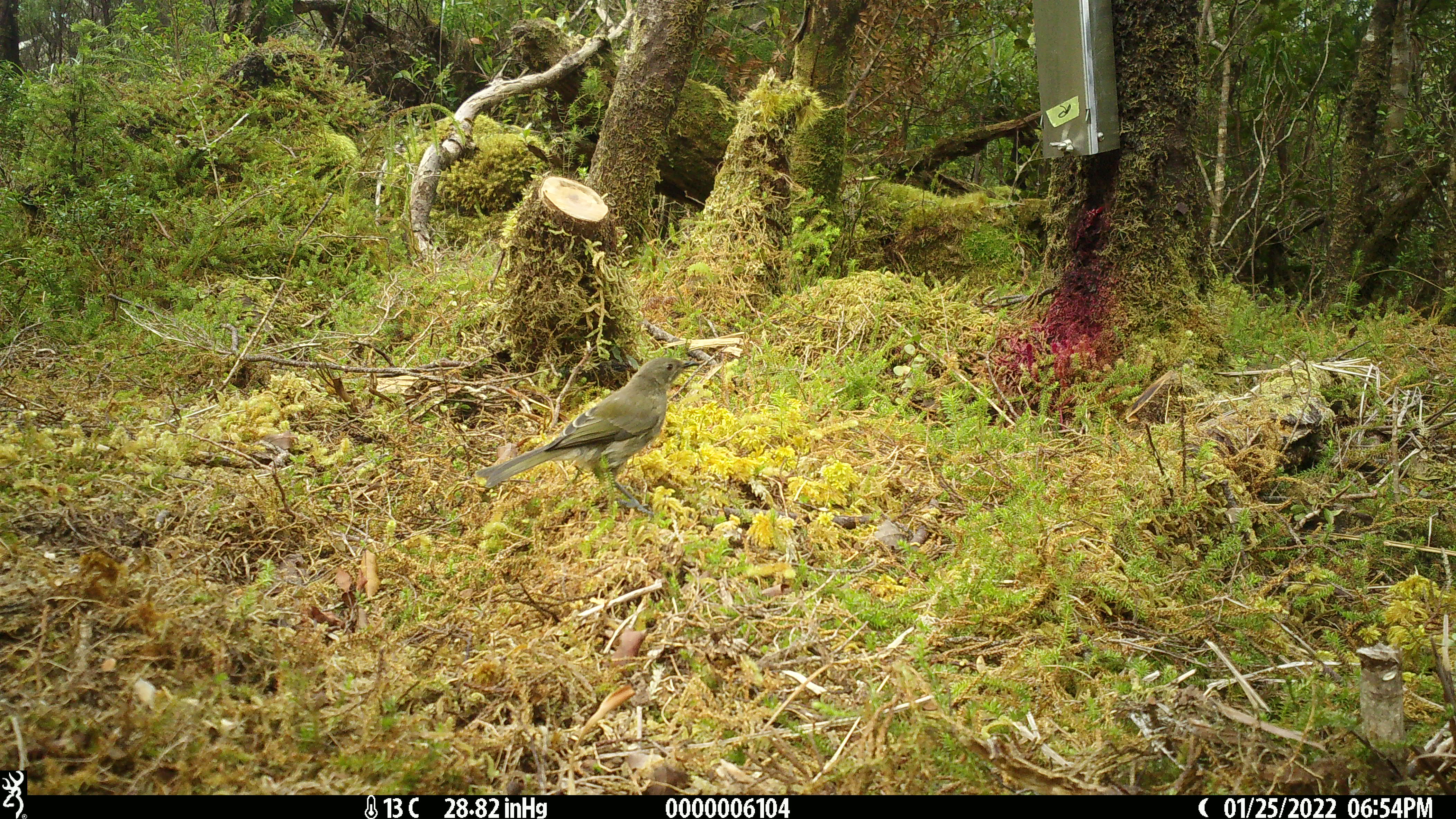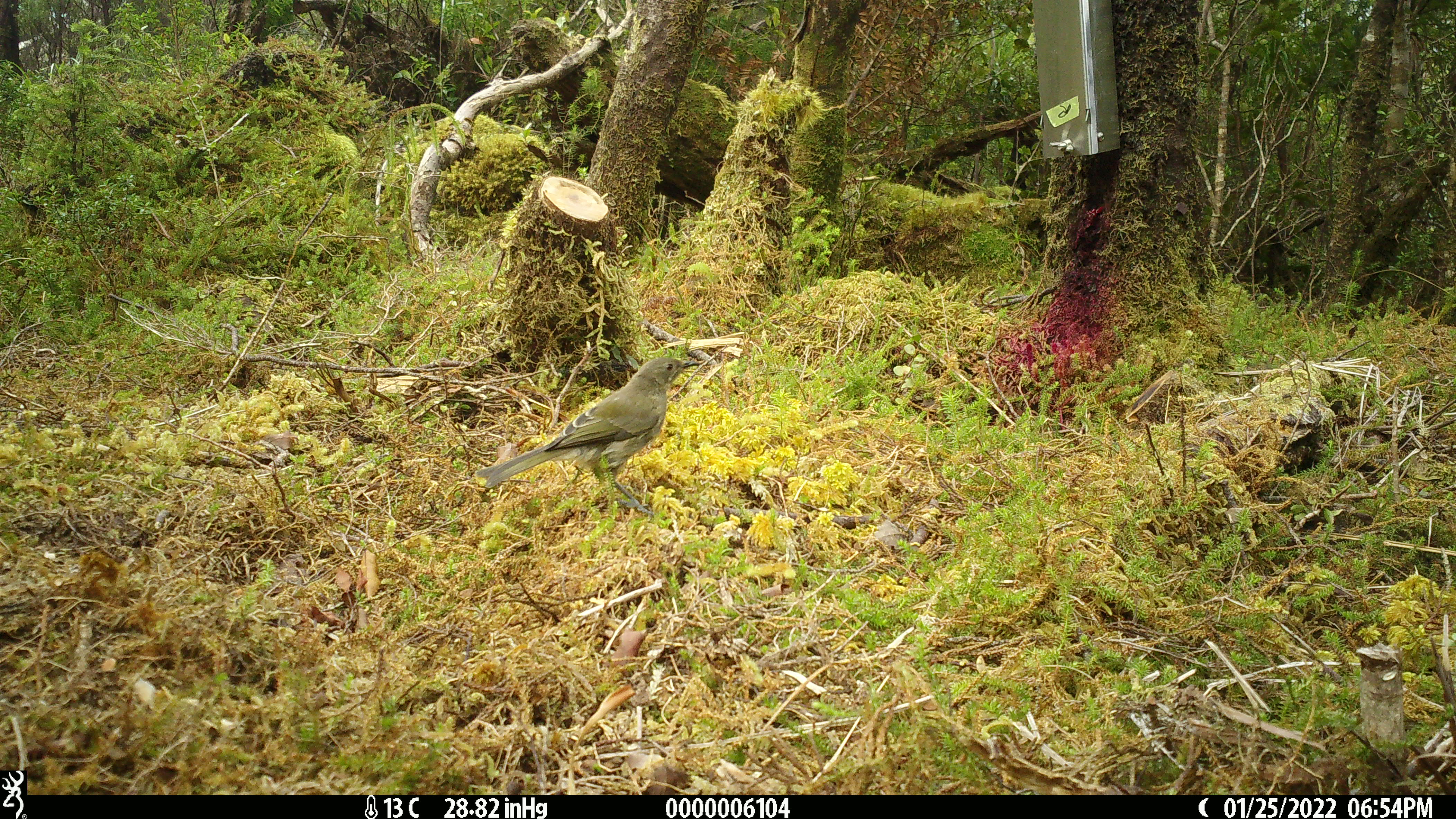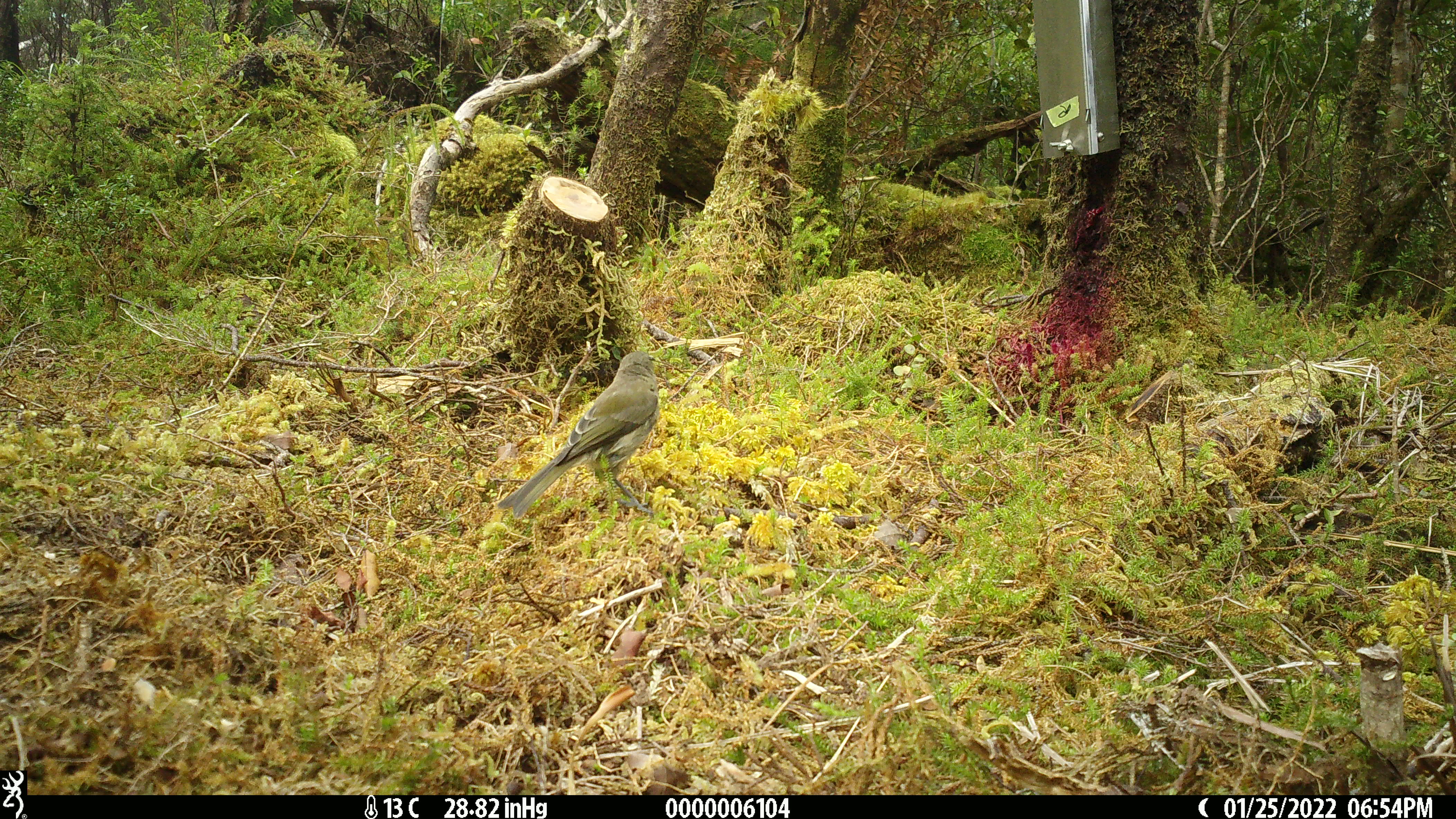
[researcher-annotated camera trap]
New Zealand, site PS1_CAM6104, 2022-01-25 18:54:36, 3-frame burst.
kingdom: Animalia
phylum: Chordata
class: Aves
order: Passeriformes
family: Meliphagidae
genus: Anthornis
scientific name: Anthornis melanura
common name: new zealand bellbird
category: bellbird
Bellbird (new zealand bellbird) (Anthornis melanura).